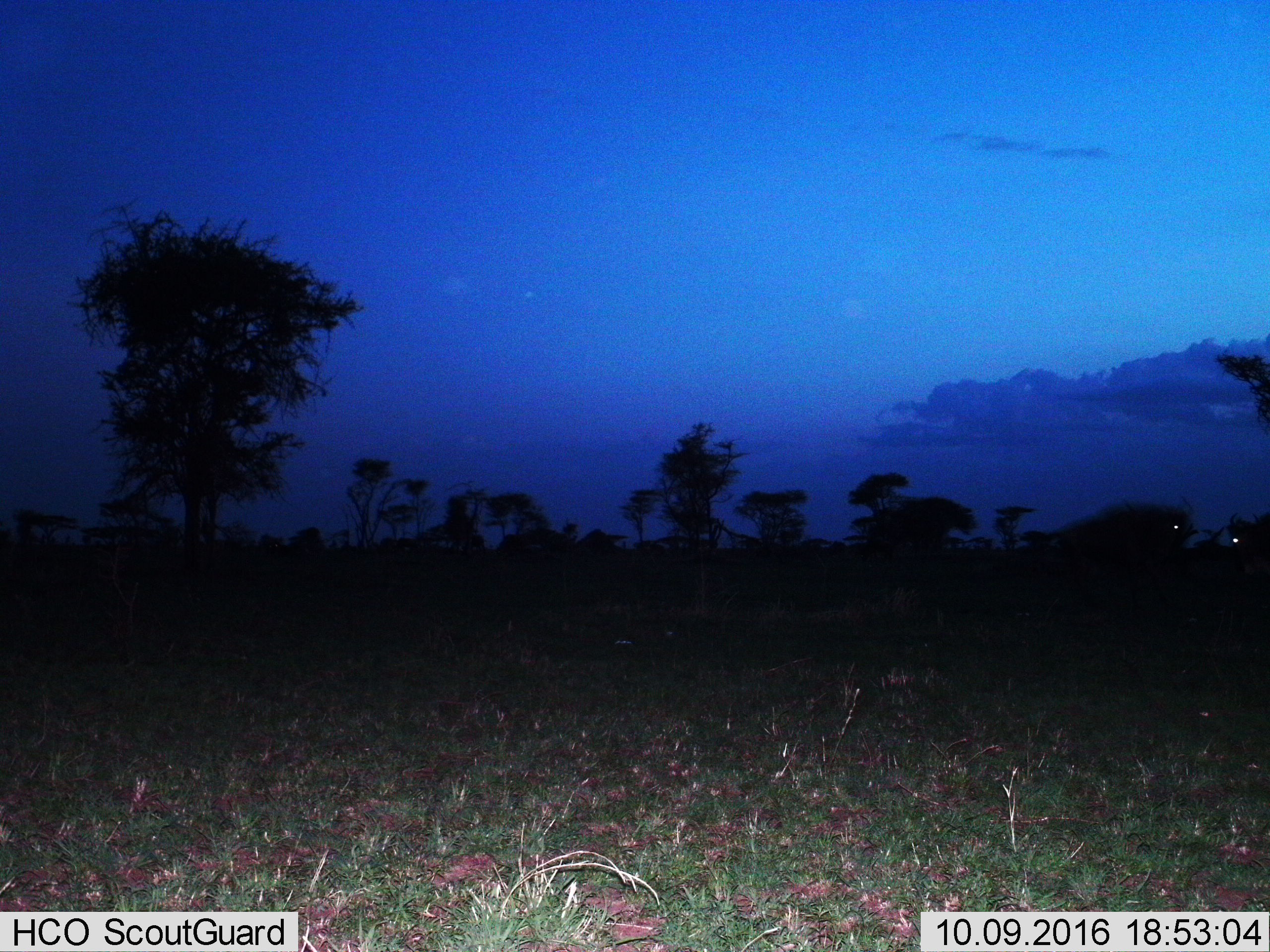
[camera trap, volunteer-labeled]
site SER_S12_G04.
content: unidentified animal